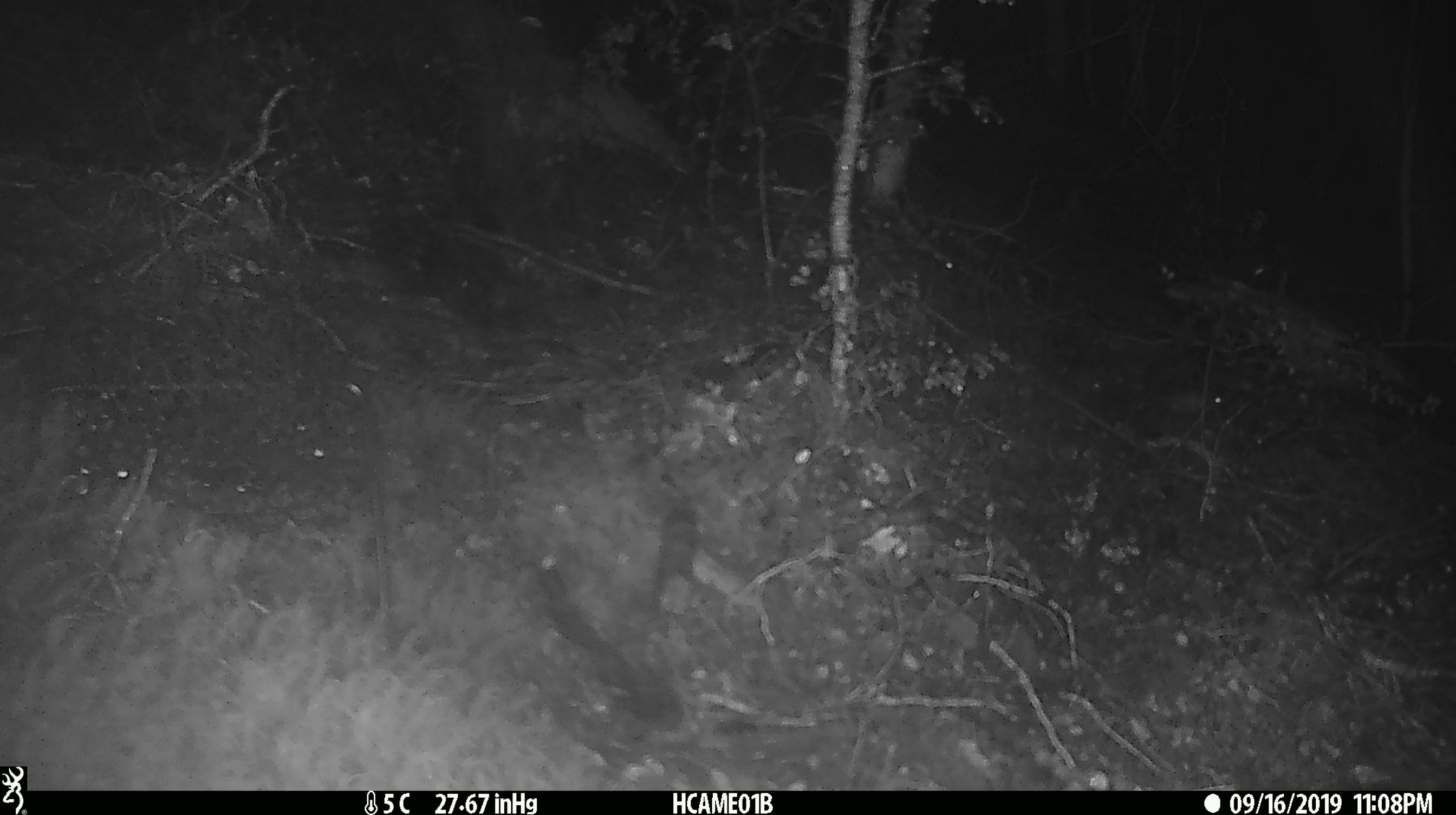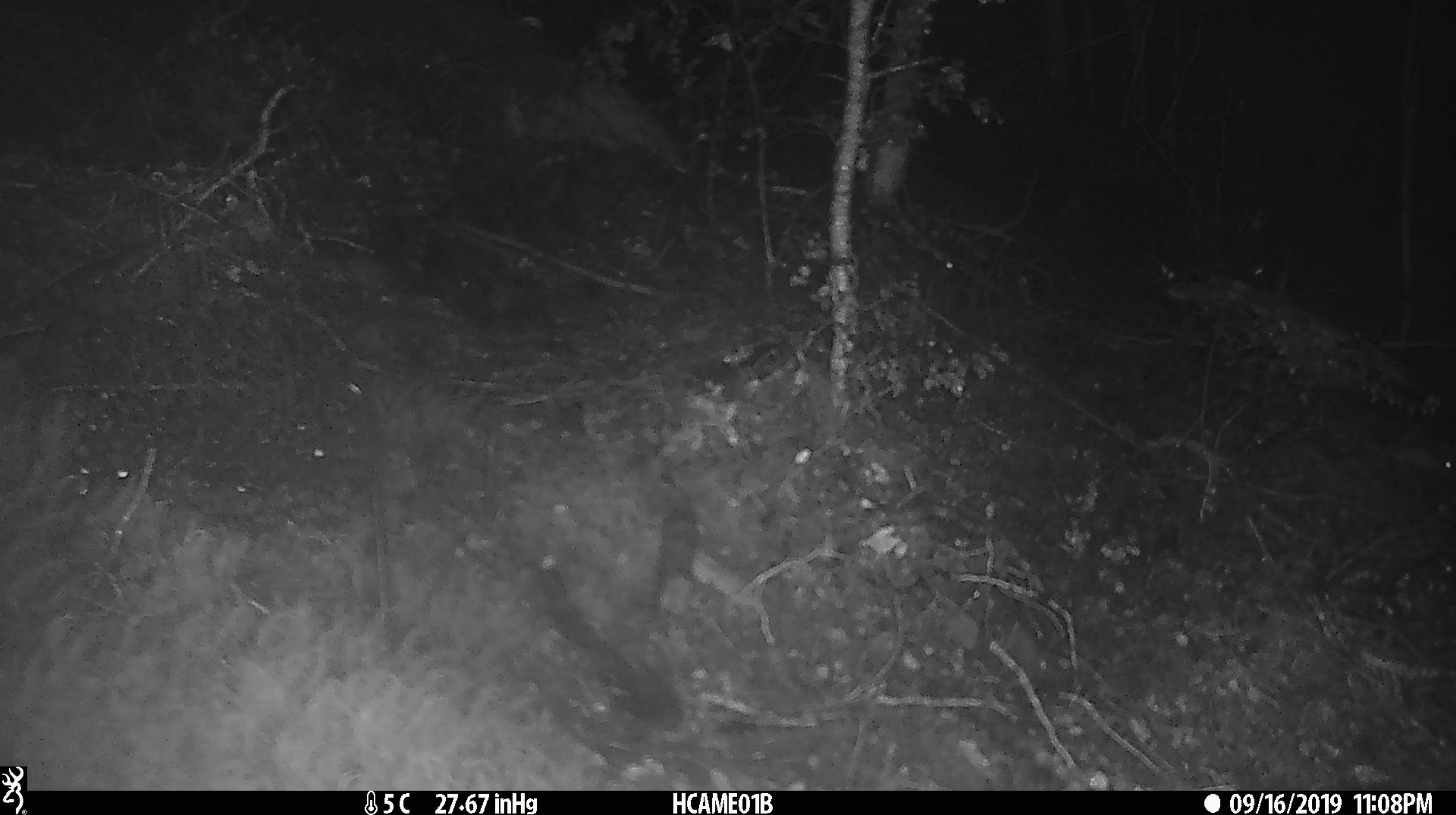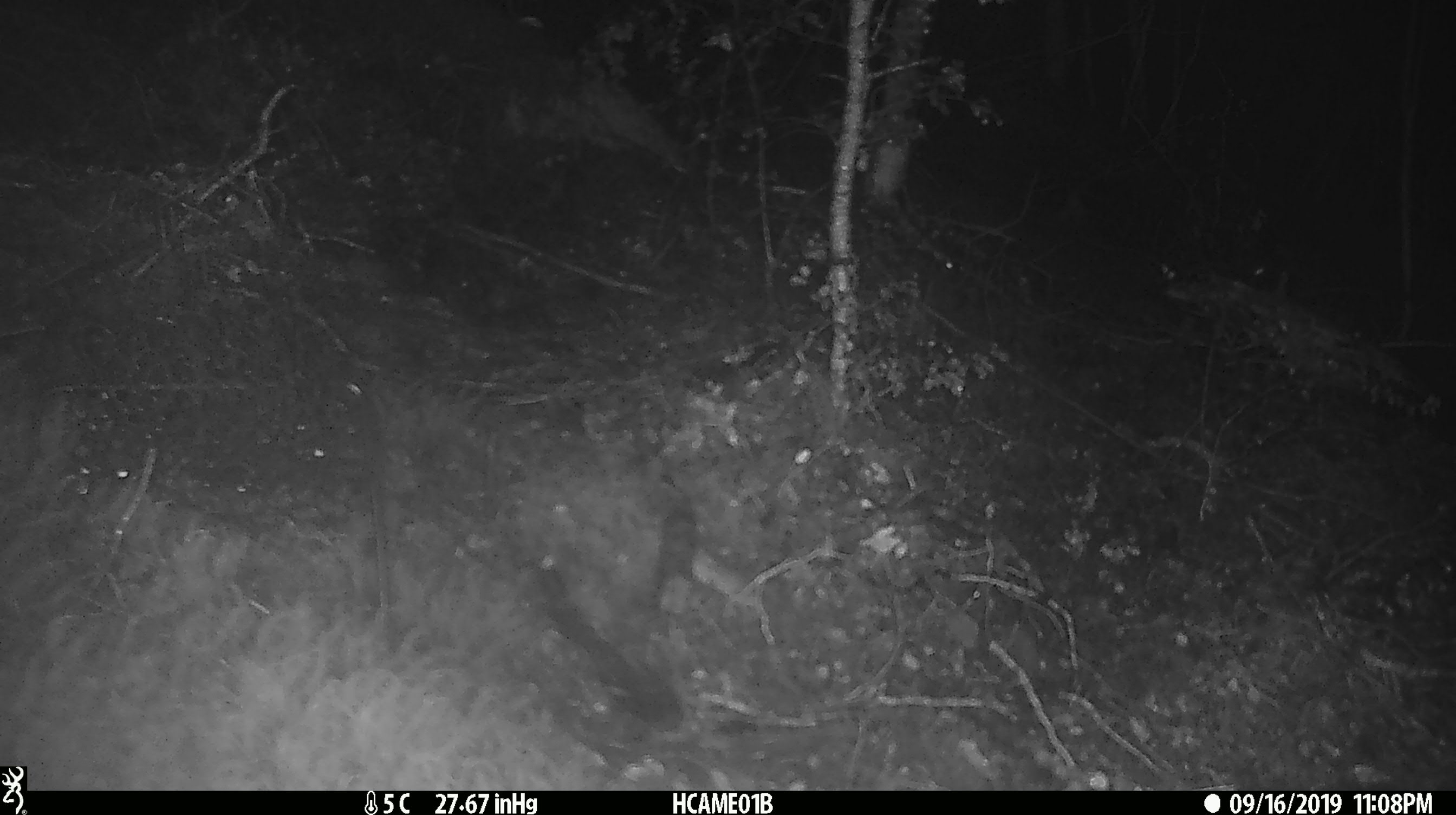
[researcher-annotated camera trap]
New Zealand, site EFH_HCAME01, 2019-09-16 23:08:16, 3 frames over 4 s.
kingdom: Animalia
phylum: Chordata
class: Mammalia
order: Rodentia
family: Muridae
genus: Mus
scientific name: Mus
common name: mouse